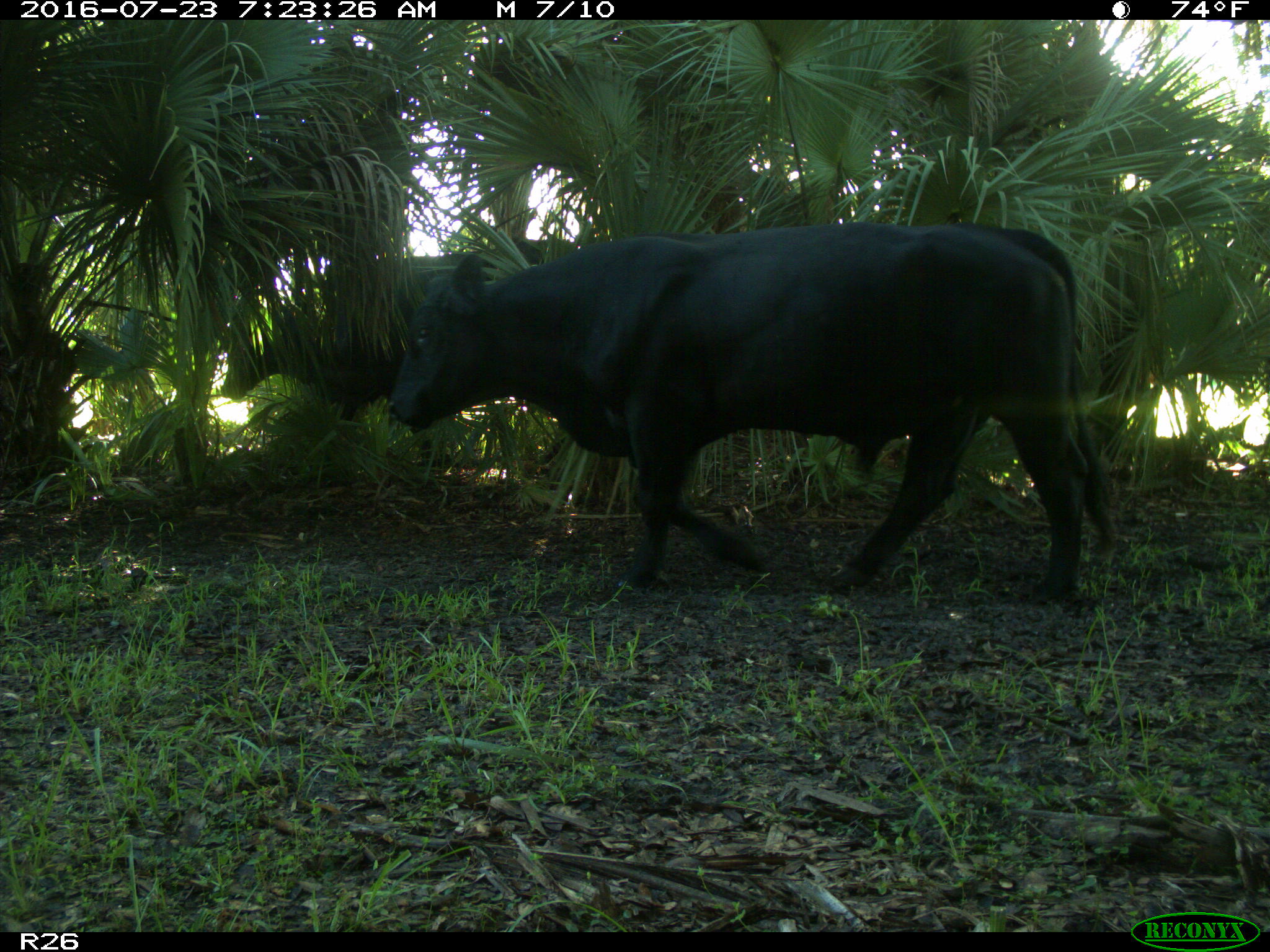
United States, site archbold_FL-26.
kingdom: Animalia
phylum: Chordata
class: Mammalia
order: Artiodactyla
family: Bovidae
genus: Bos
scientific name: Bos taurus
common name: domestic cow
Bos taurus (domestic cow).